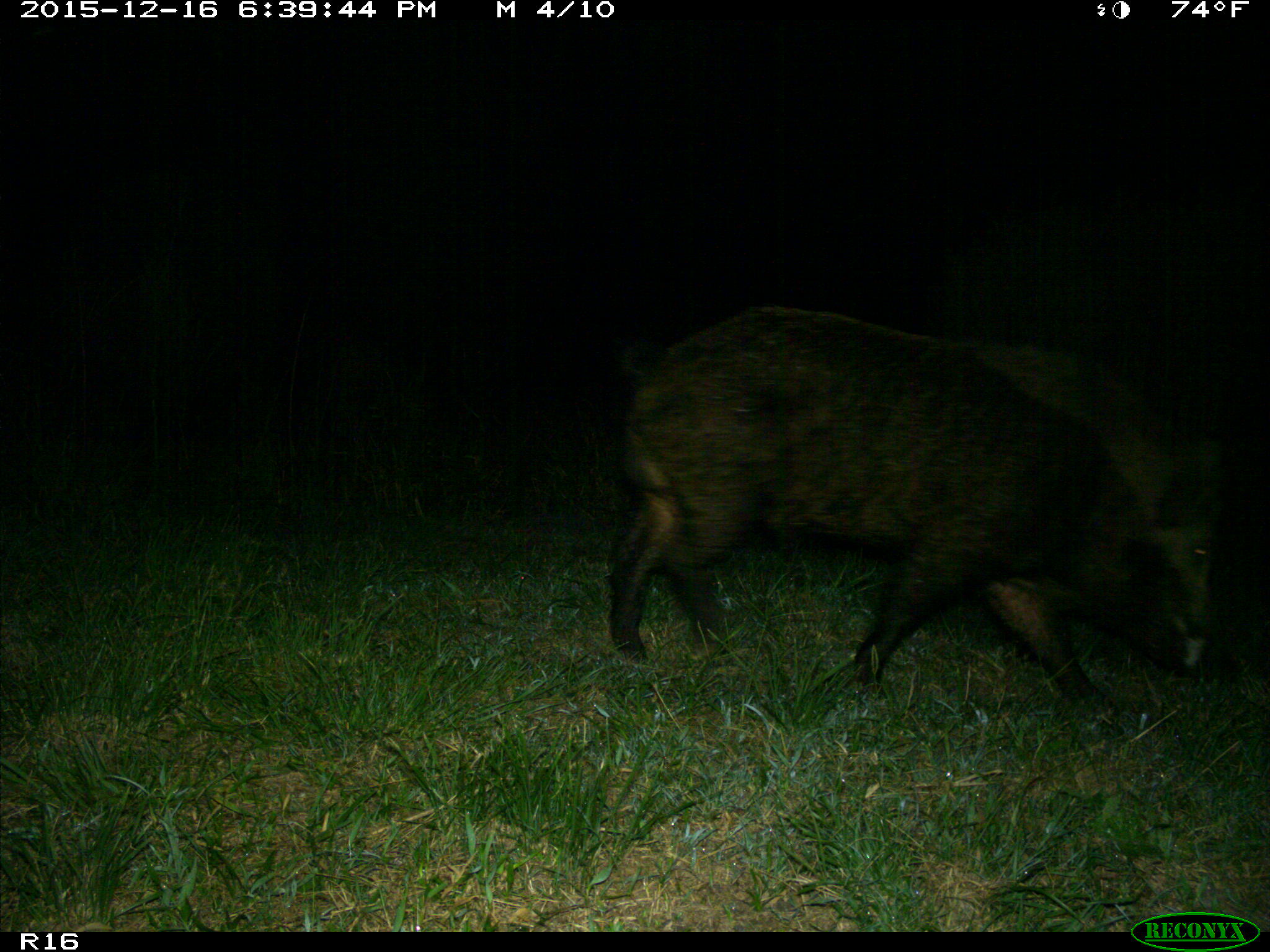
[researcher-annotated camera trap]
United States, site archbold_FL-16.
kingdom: Animalia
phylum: Chordata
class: Mammalia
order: Artiodactyla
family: Suidae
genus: Sus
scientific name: Sus scrofa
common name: wild boar